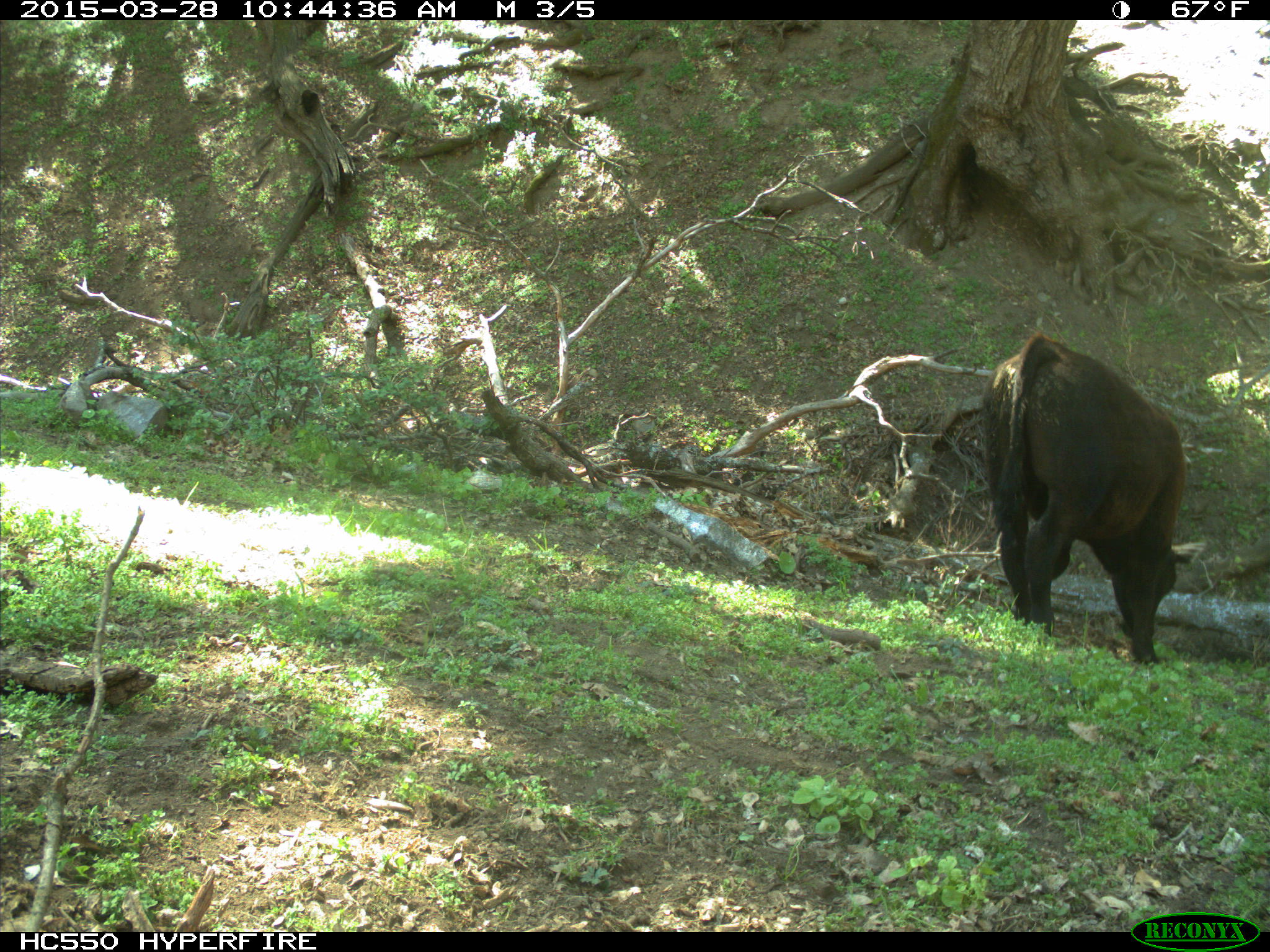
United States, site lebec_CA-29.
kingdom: Animalia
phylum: Chordata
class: Mammalia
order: Artiodactyla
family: Bovidae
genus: Bos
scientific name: Bos taurus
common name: domestic cow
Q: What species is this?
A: Bos taurus (domestic cow).